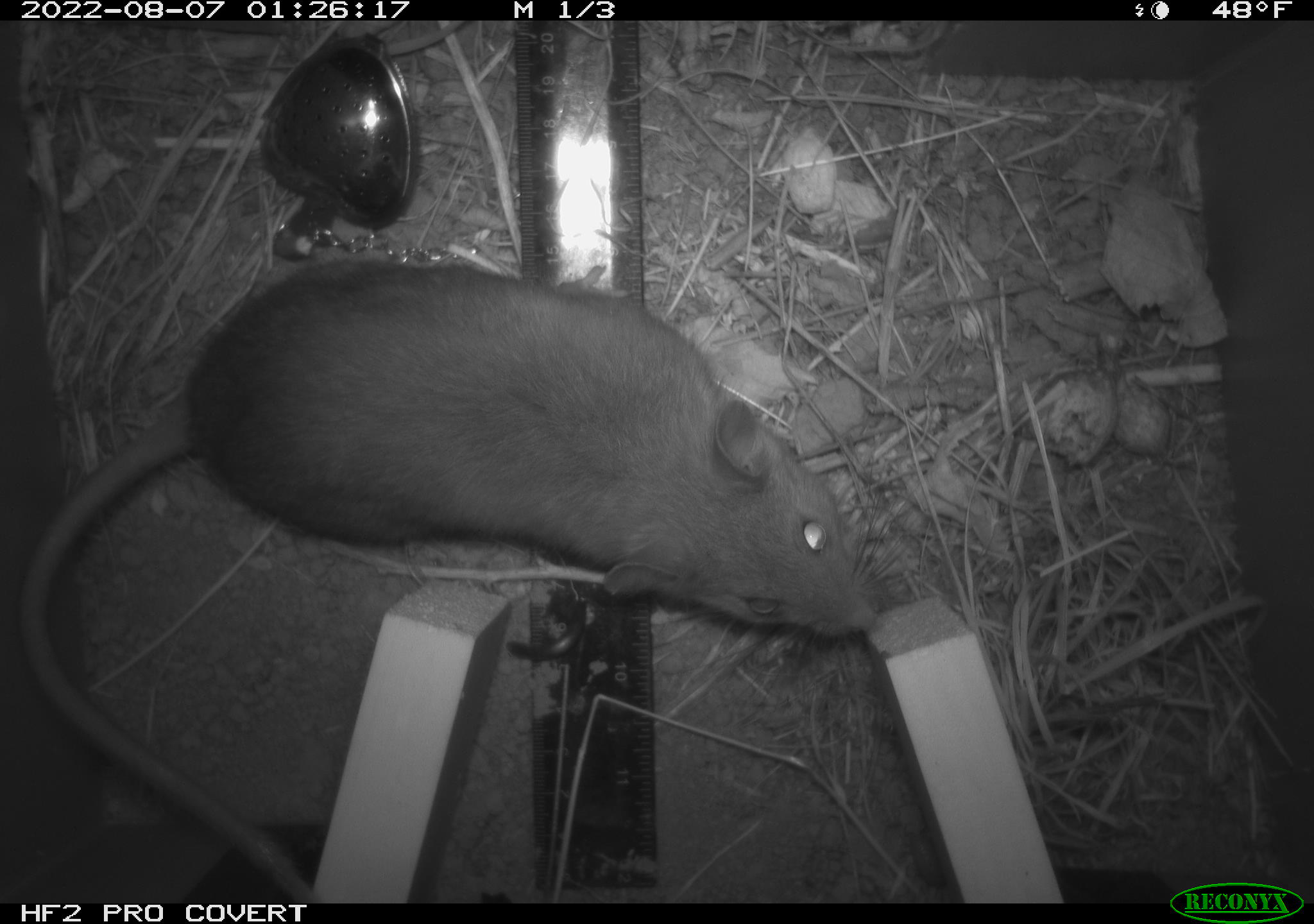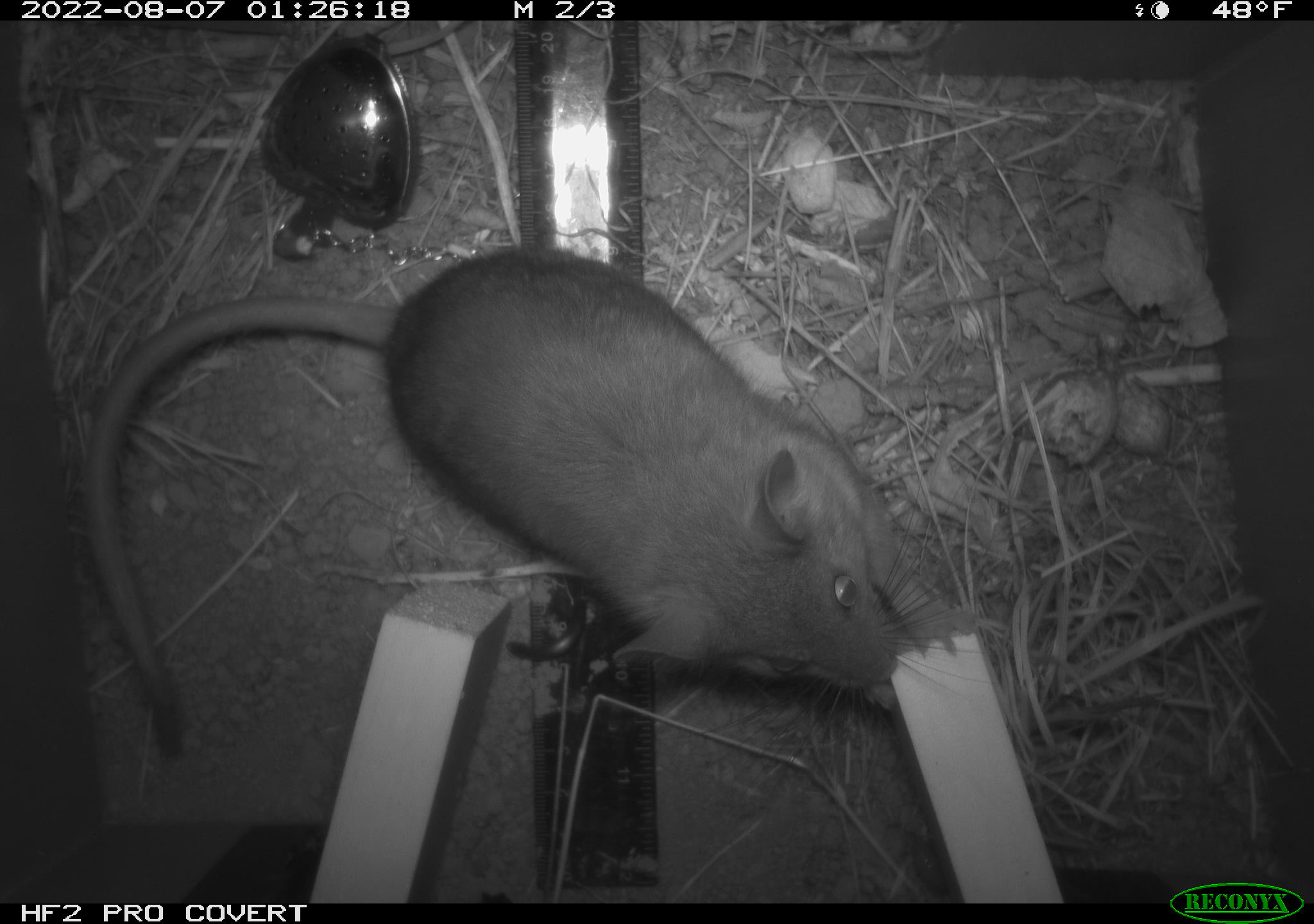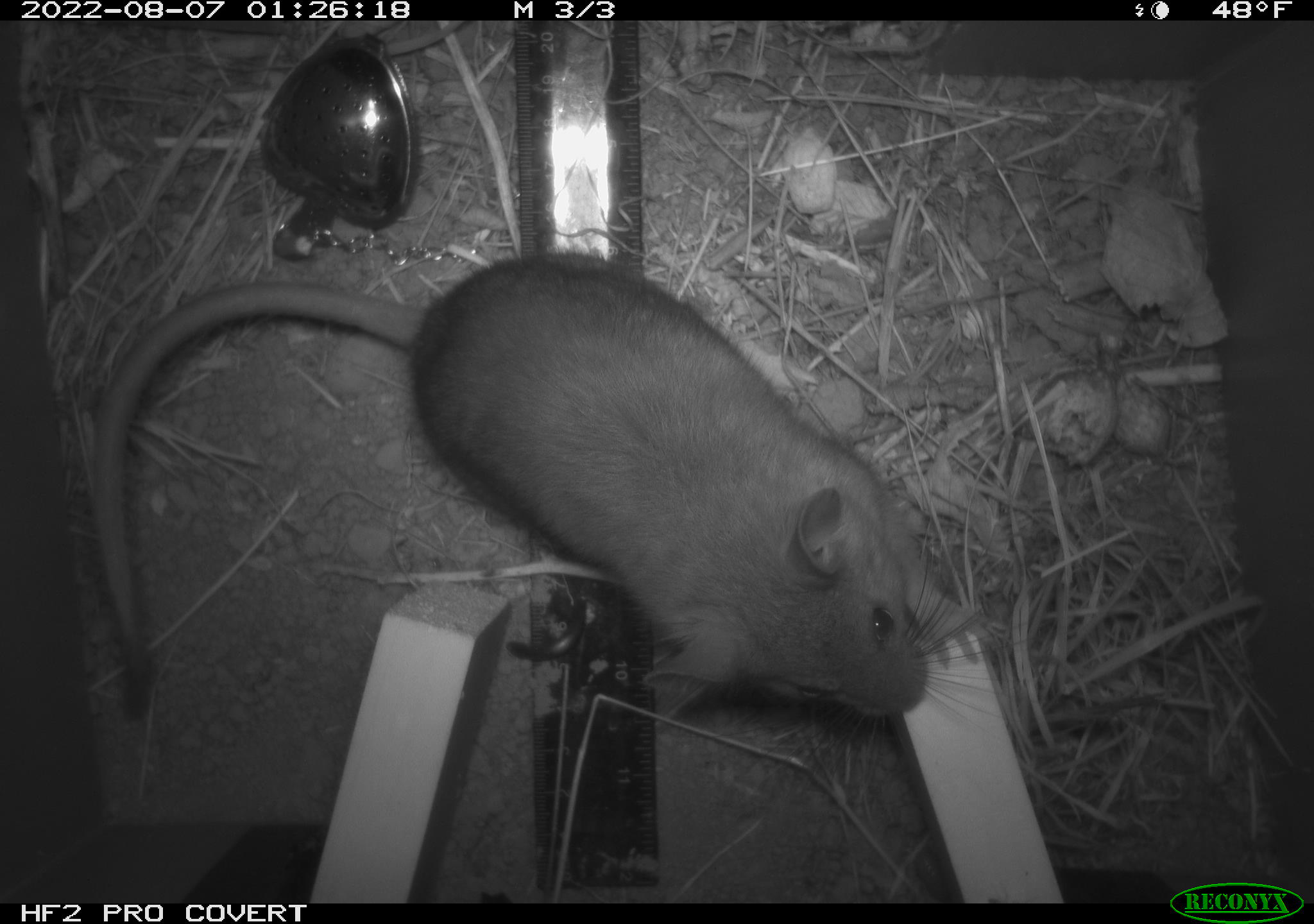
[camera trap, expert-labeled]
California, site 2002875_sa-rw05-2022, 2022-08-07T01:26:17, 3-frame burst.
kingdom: Animalia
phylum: Chordata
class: Mammalia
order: Rodentia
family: Cricetidae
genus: Neotoma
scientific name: Neotoma fuscipes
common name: dusky-footed woodrat